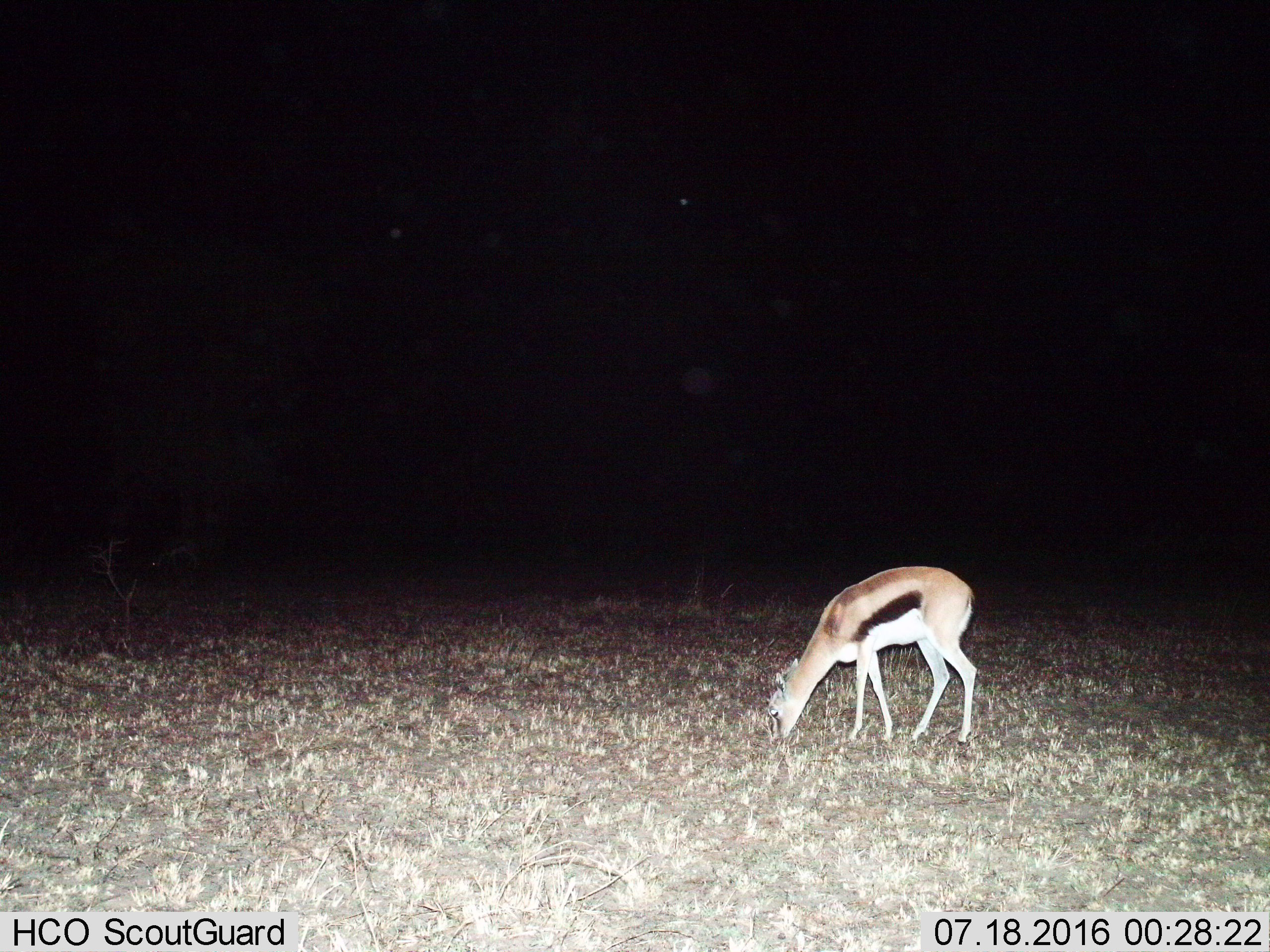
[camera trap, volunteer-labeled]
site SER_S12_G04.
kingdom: Animalia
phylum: Chordata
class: Mammalia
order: Artiodactyla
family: Bovidae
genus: Eudorcas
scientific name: Eudorcas thomsonii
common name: thomson's gazelle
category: gazellethomsons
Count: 1.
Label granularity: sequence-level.